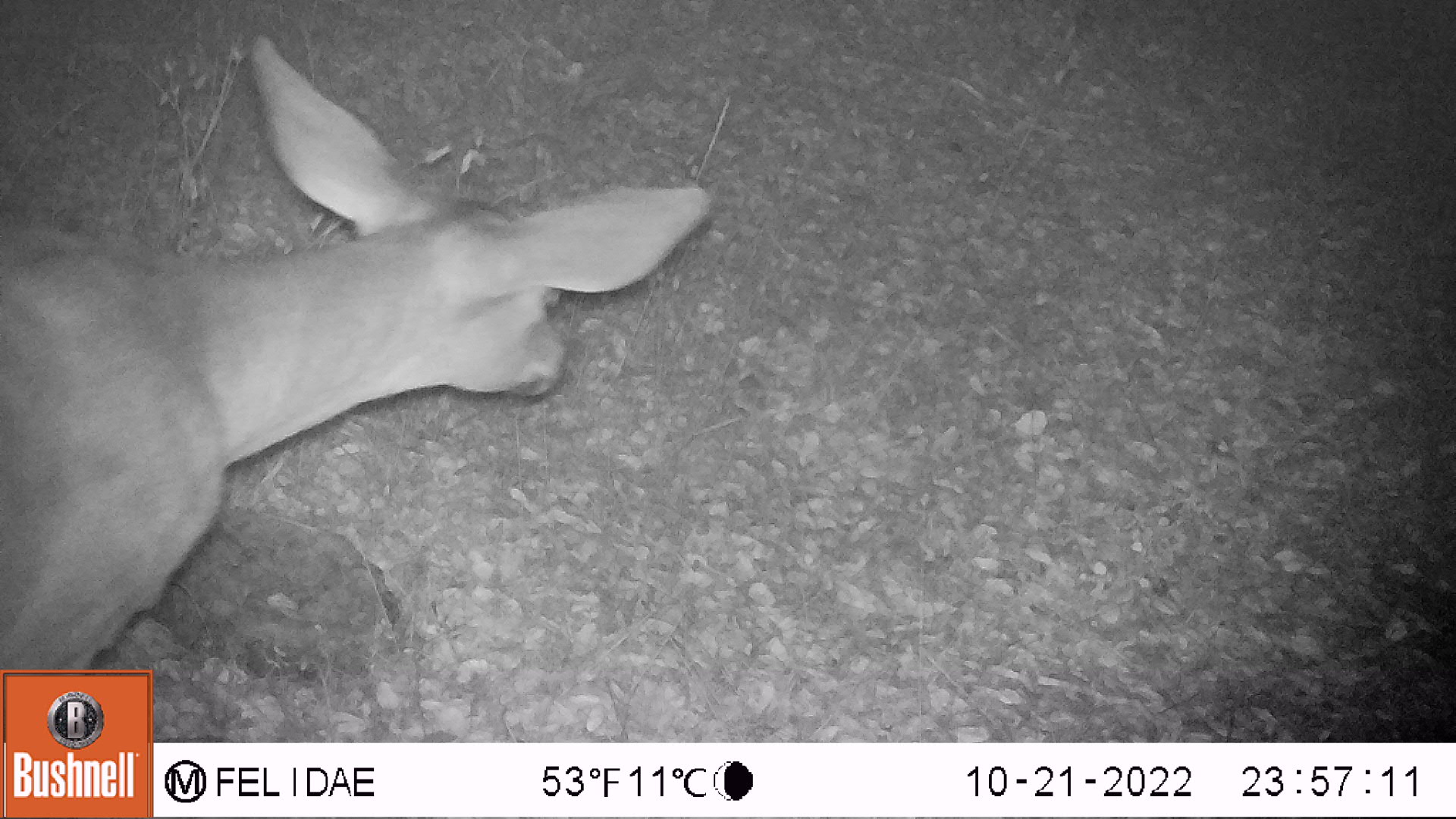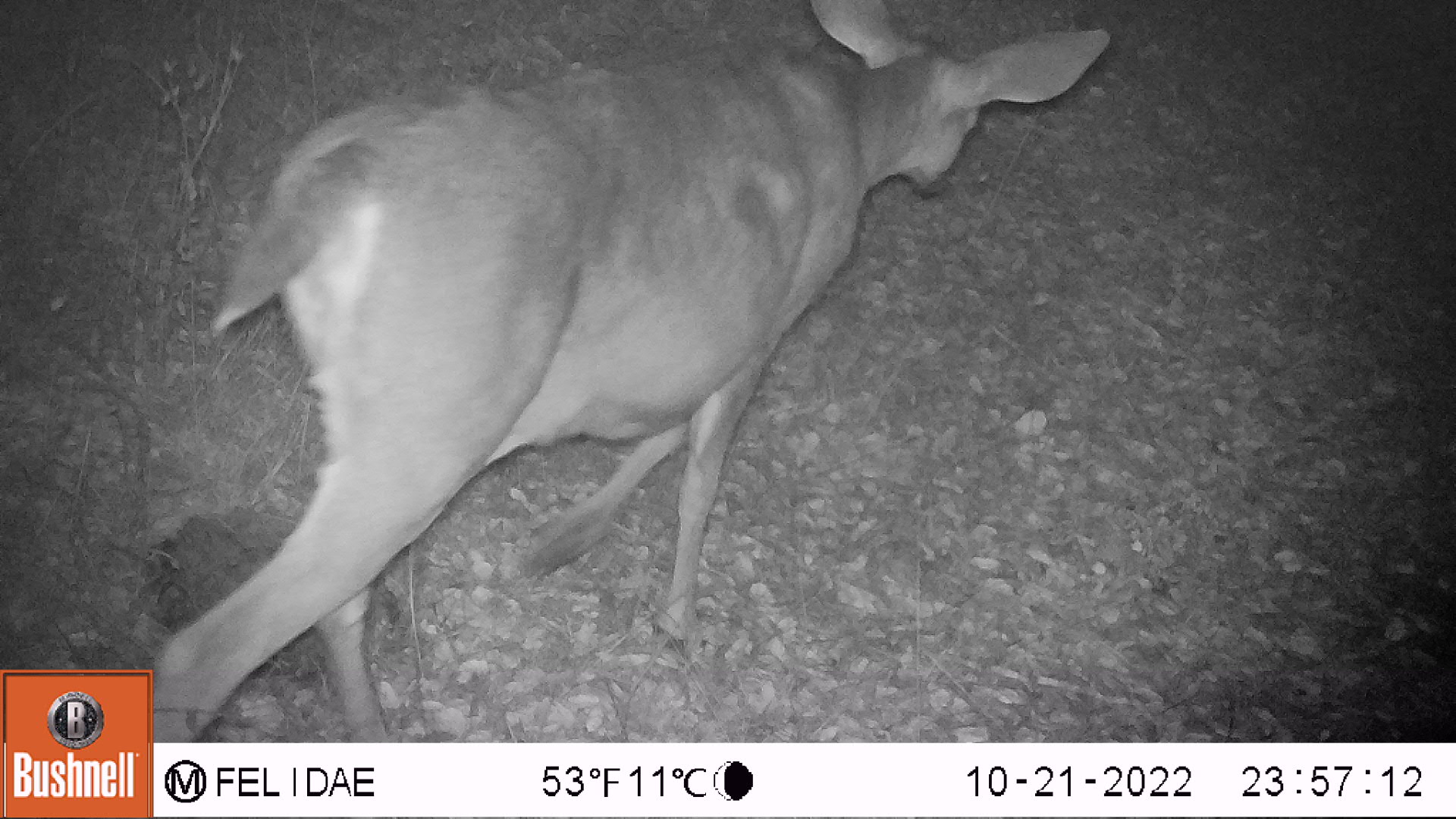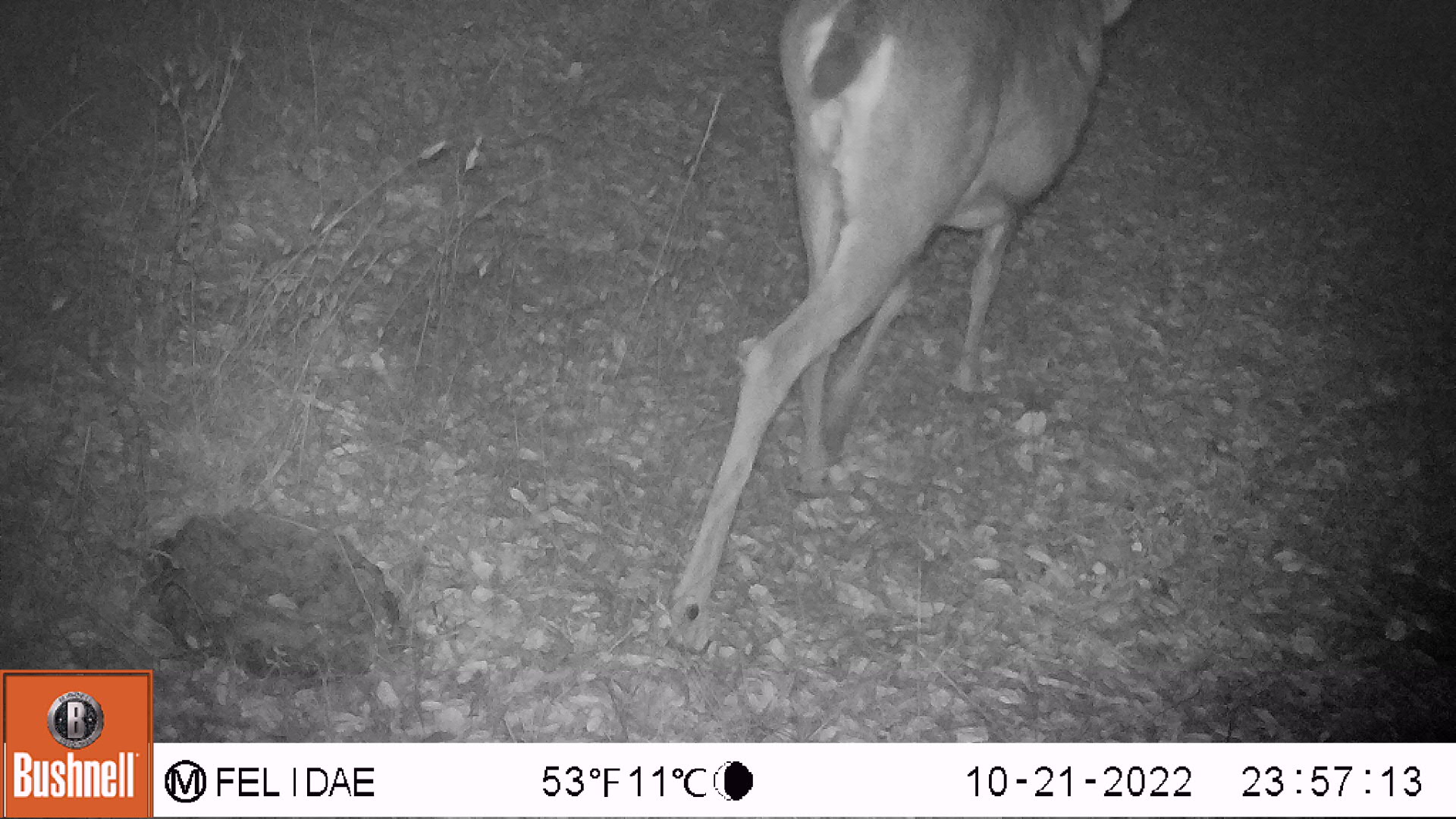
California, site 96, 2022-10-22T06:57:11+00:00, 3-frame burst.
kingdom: Animalia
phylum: Chordata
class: Mammalia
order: Artiodactyla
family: Cervidae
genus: Odocoileus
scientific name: Odocoileus hemionus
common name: mule deer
Mule deer (Odocoileus hemionus).